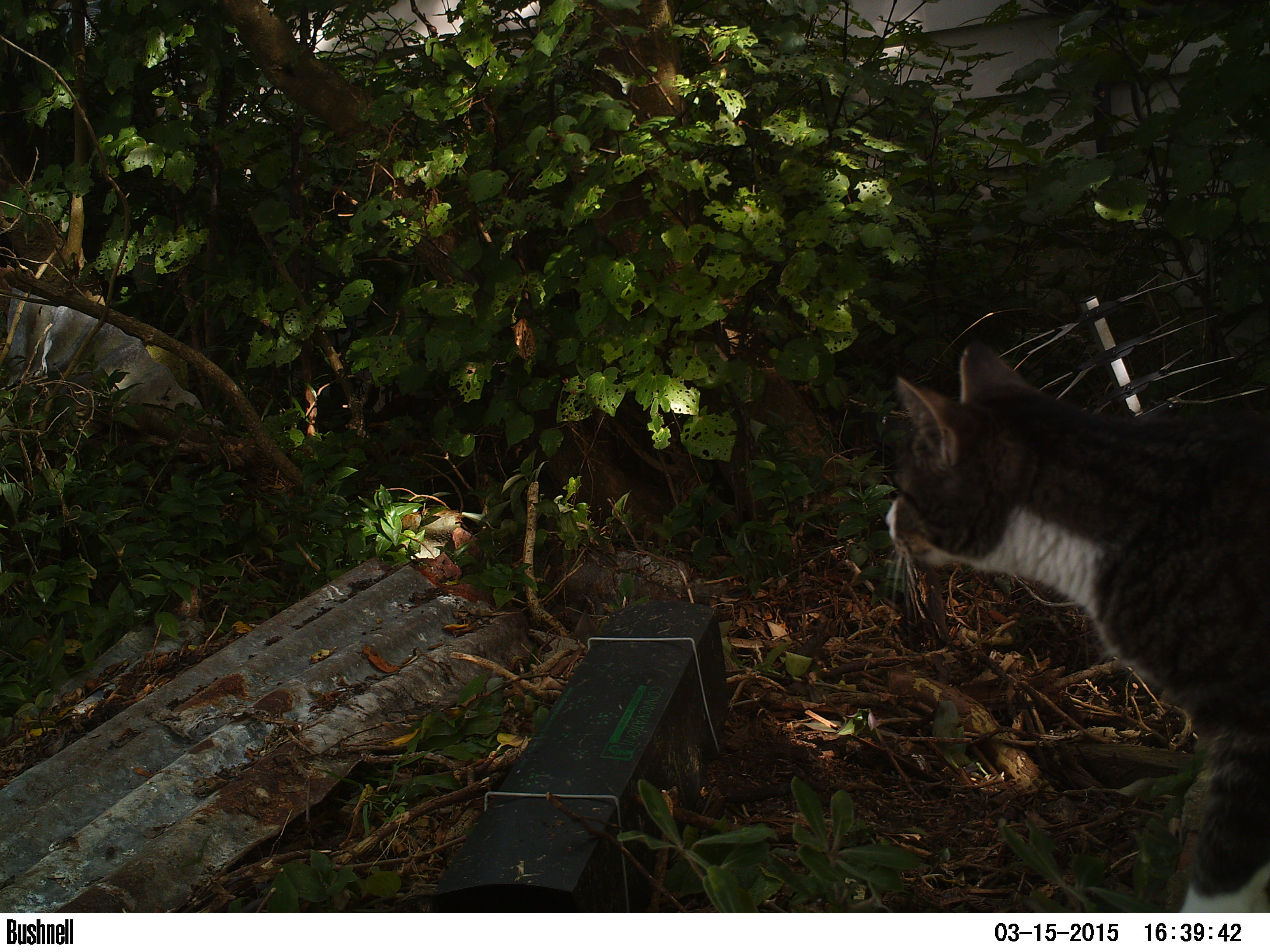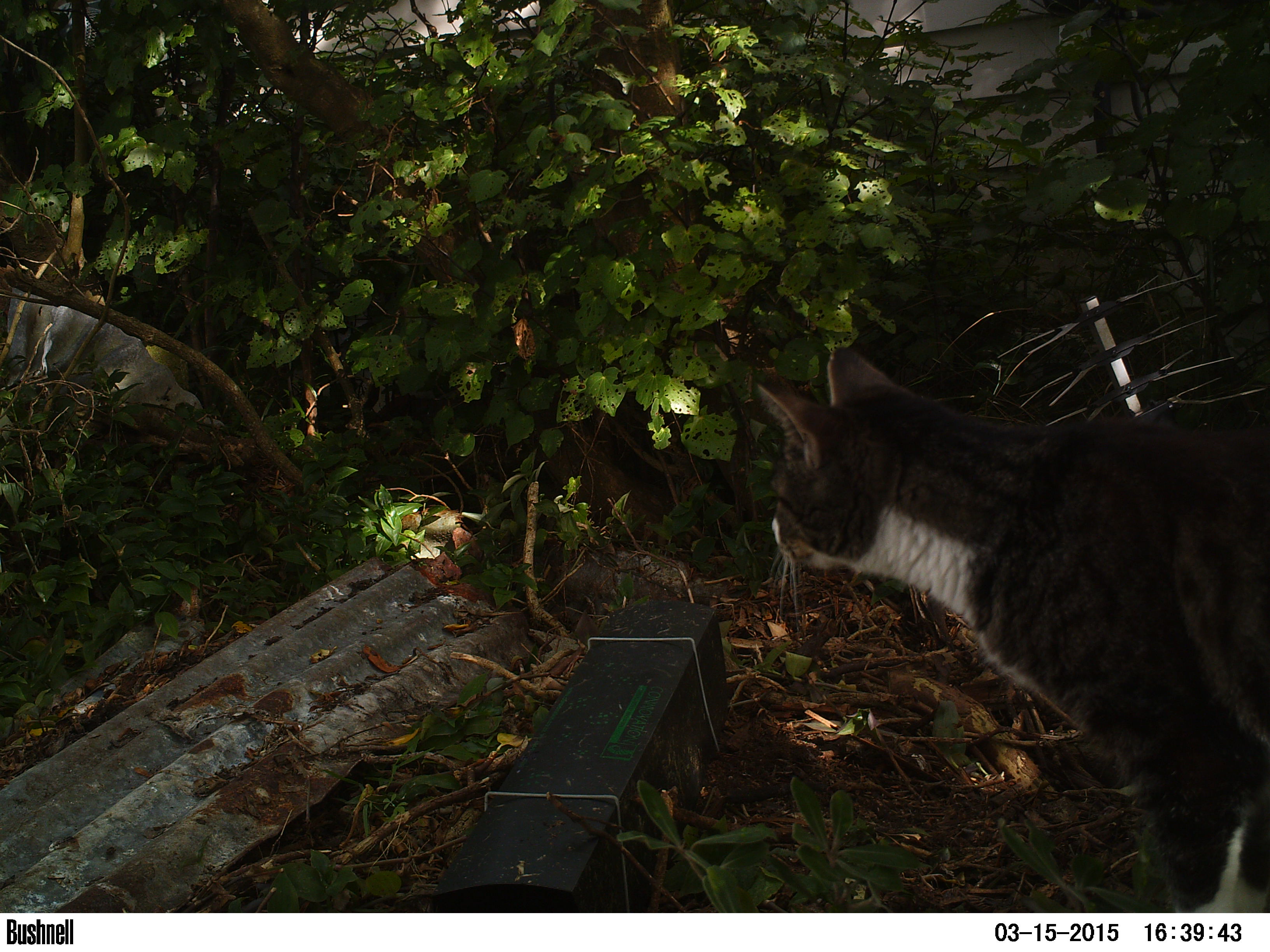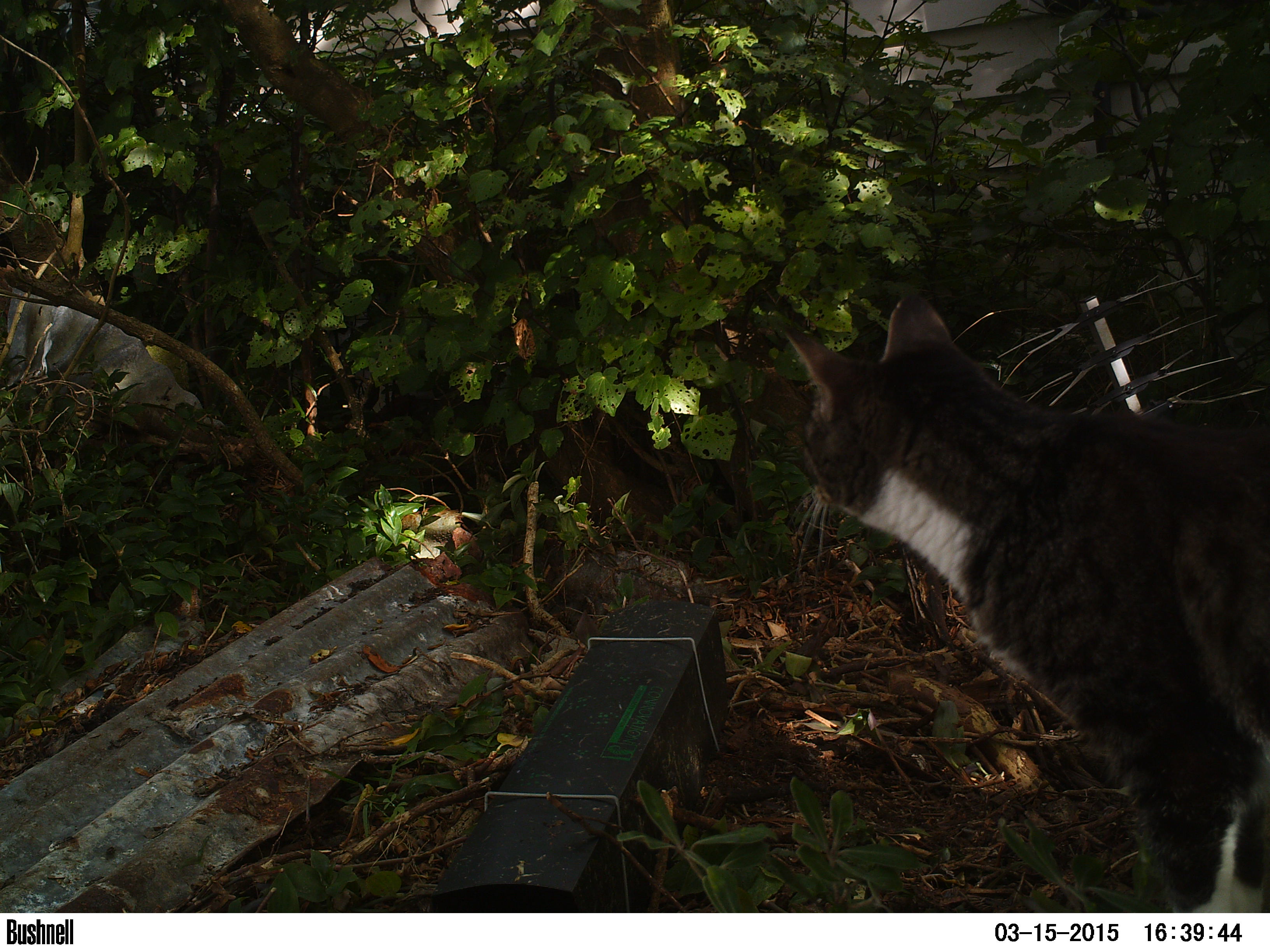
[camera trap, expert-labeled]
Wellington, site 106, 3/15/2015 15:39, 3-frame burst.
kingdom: Animalia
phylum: Chordata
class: Mammalia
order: Carnivora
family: Felidae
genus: Felis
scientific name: Felis catus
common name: cat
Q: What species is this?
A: Cat (Felis catus).